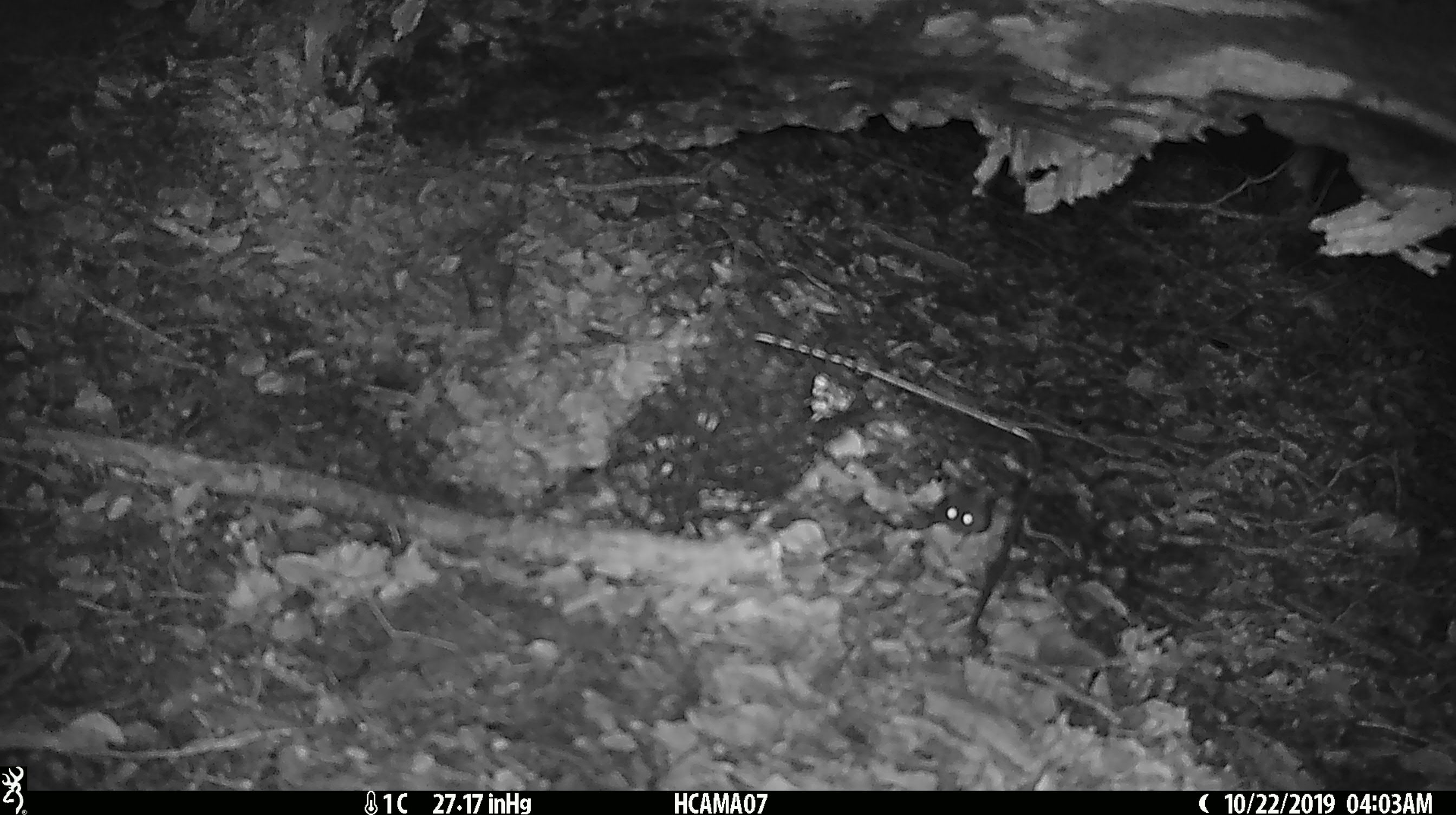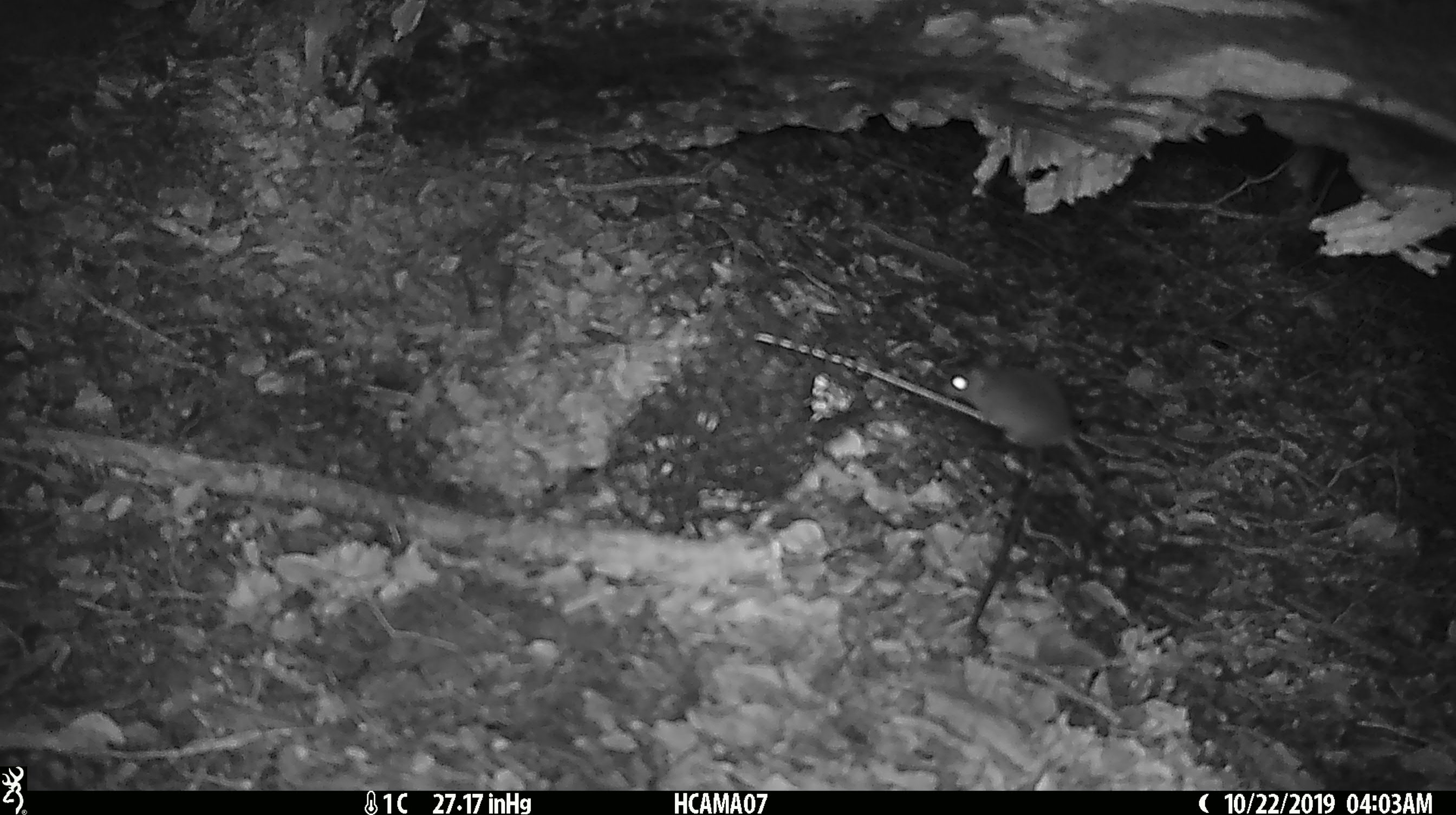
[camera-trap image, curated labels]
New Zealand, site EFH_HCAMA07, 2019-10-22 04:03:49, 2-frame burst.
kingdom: Animalia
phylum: Chordata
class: Mammalia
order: Rodentia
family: Muridae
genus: Mus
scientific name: Mus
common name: mouse